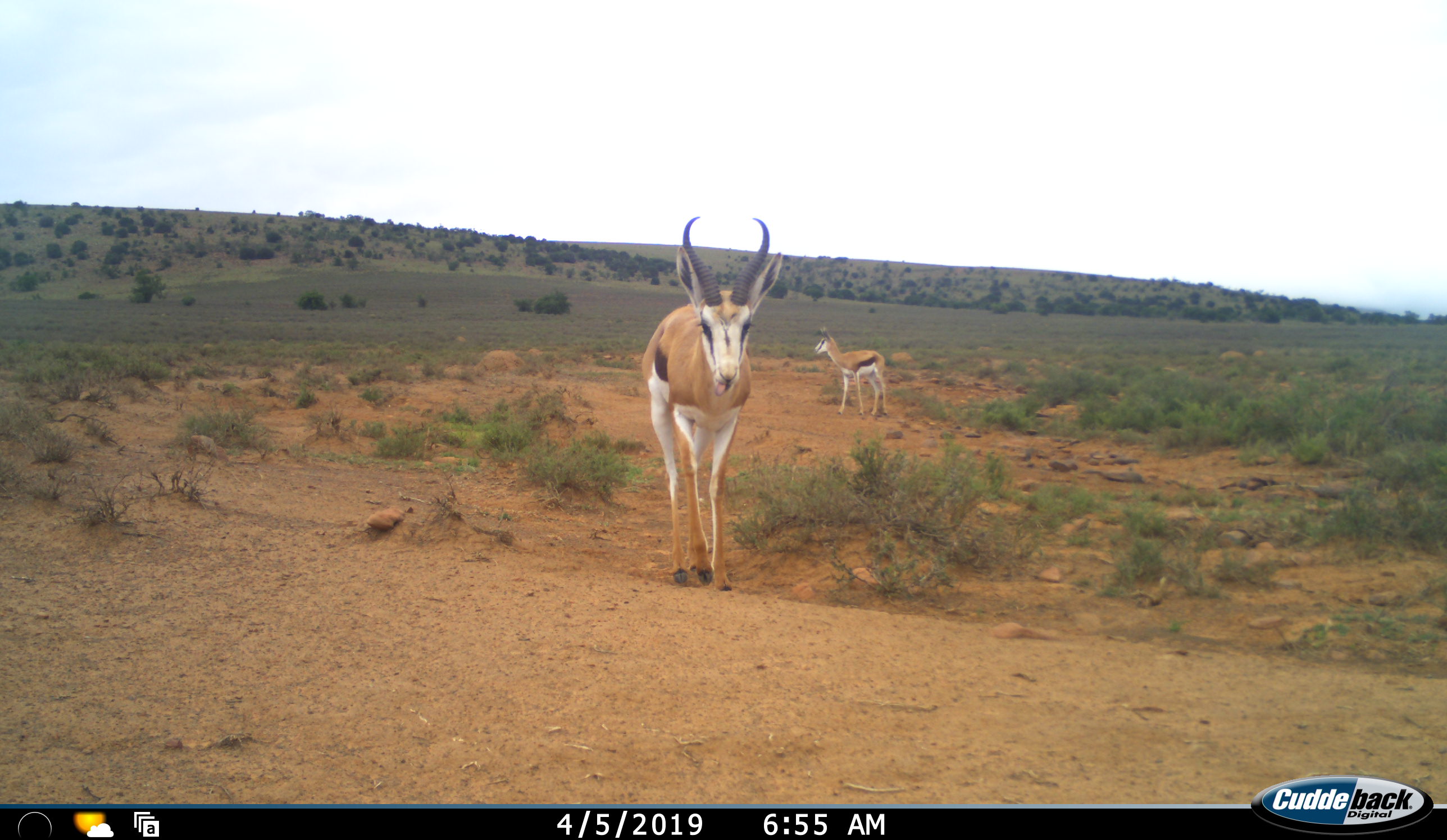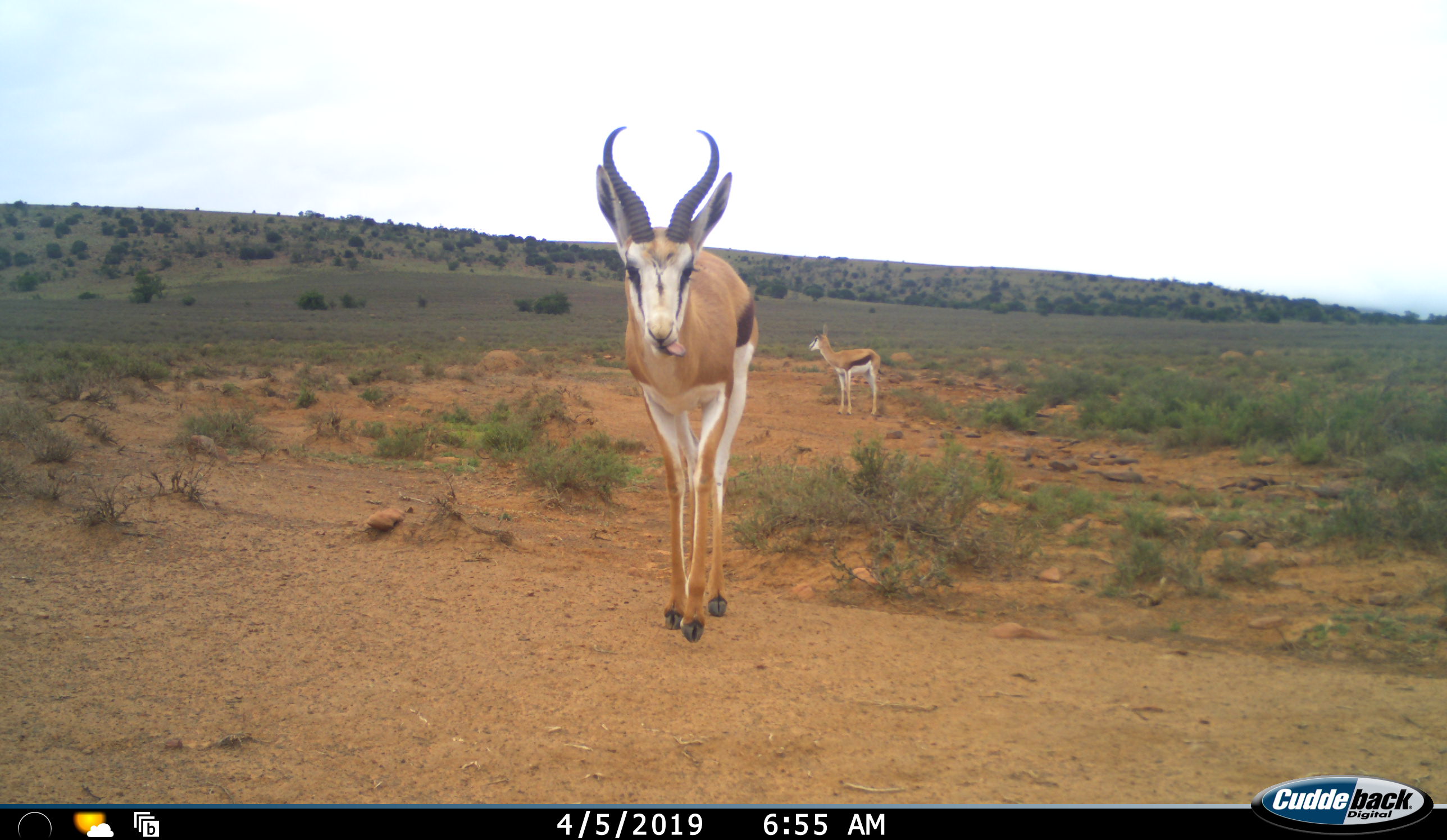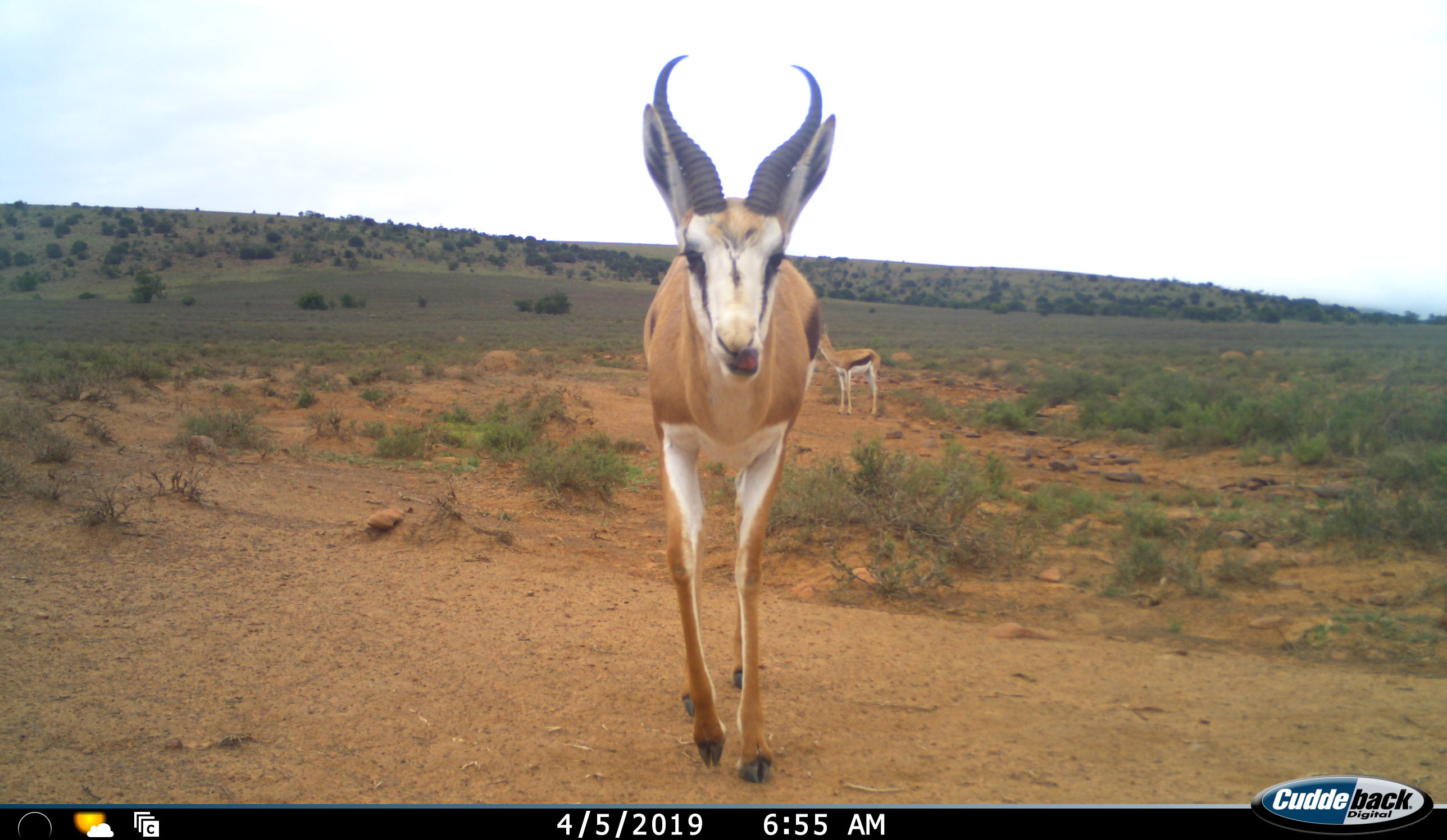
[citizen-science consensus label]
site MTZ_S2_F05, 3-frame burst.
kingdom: Animalia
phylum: Chordata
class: Mammalia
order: Artiodactyla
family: Bovidae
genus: Antidorcas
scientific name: Antidorcas marsupialis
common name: springbok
Springbok (Antidorcas marsupialis), count 2. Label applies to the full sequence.